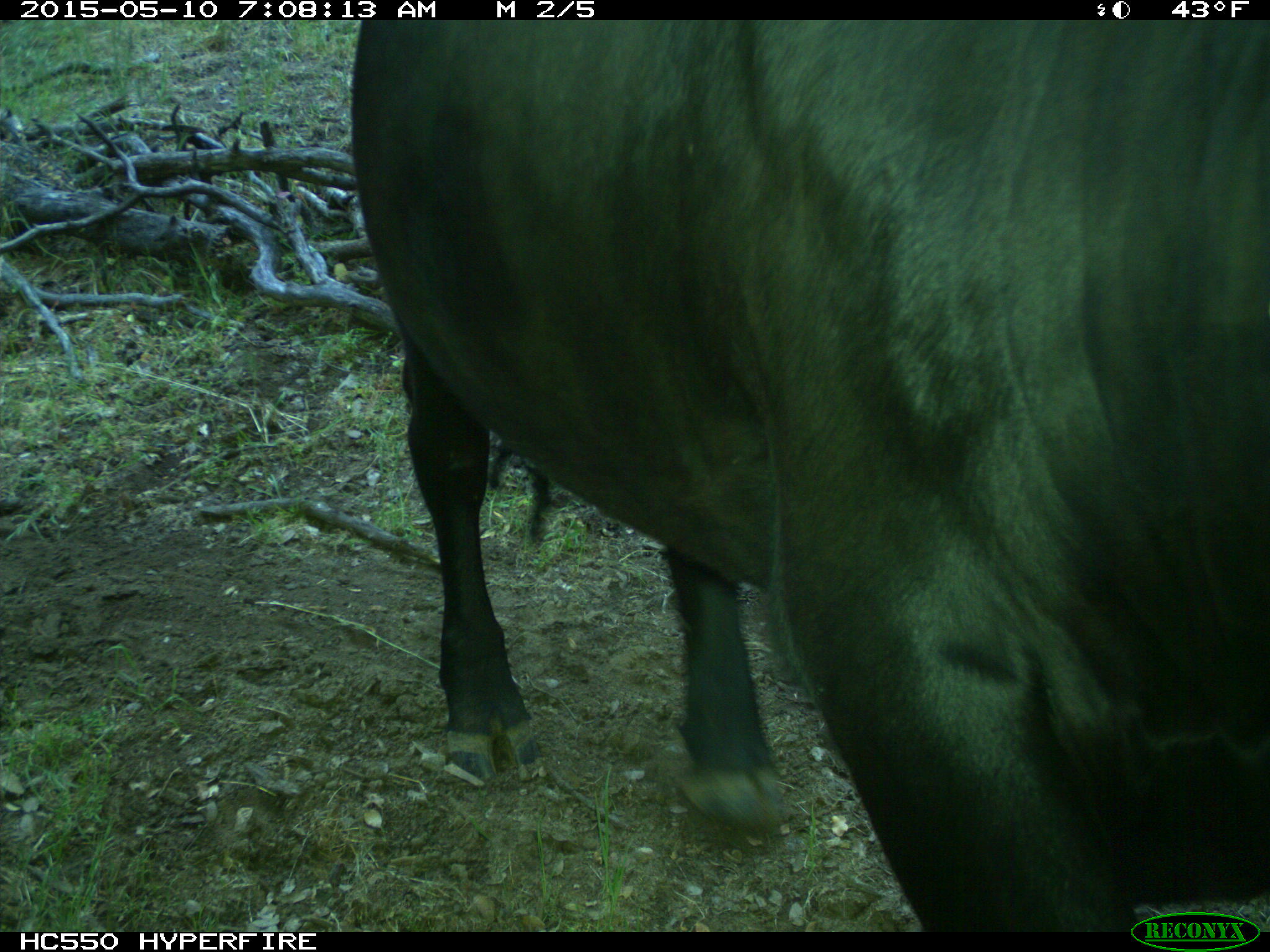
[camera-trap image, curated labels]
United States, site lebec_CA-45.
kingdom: Animalia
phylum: Chordata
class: Mammalia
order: Artiodactyla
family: Bovidae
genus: Bos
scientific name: Bos taurus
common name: domestic cow